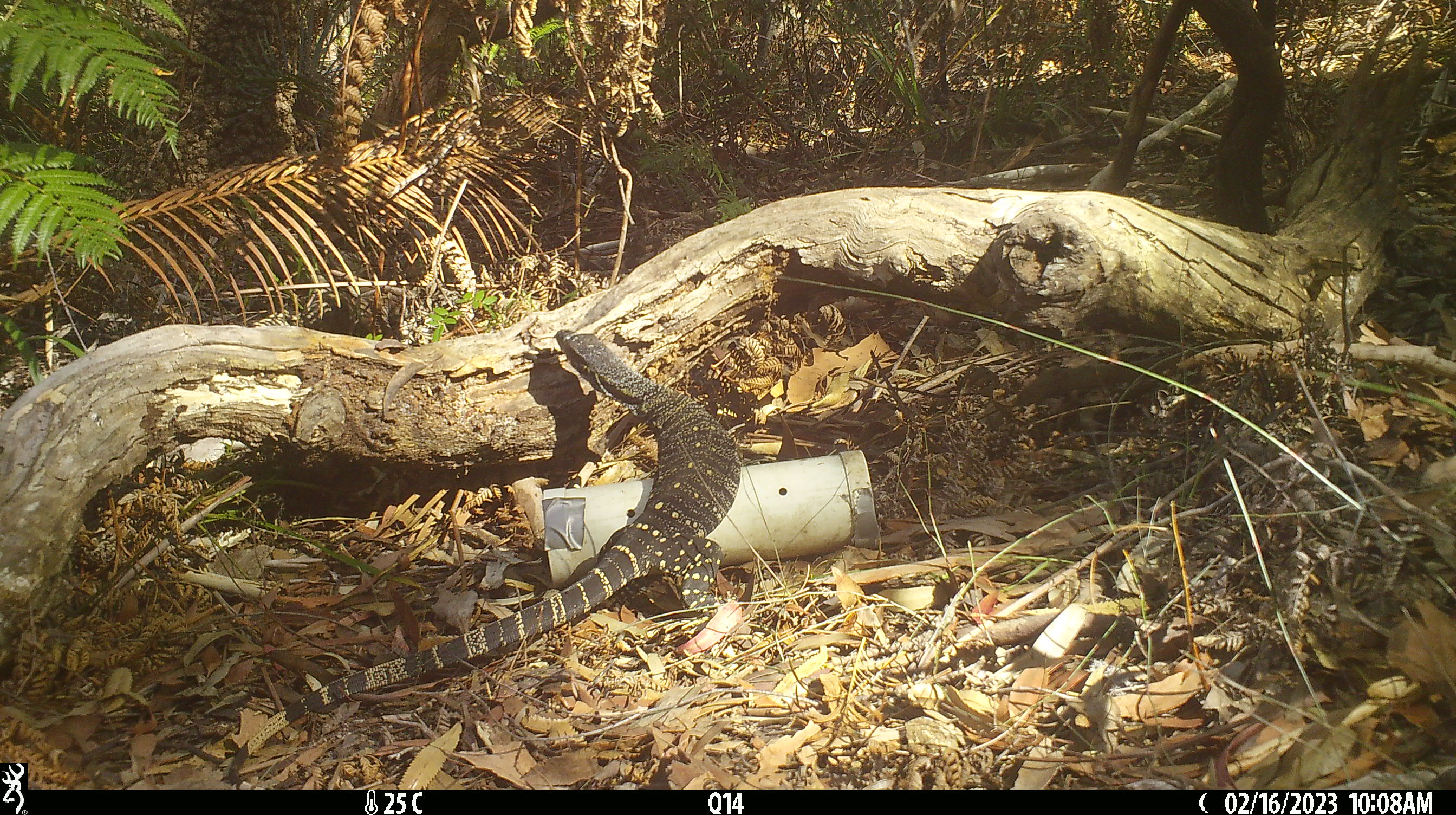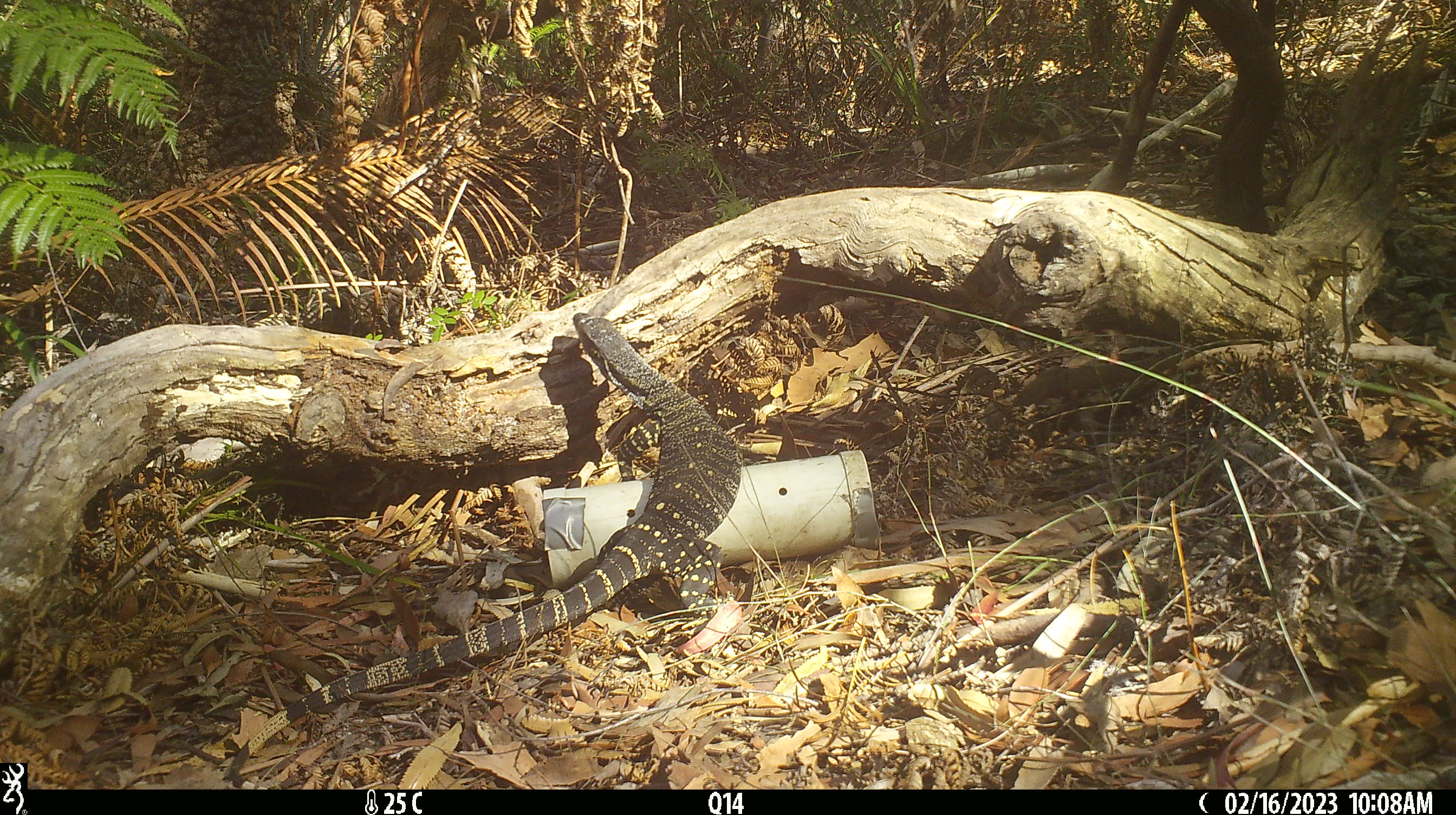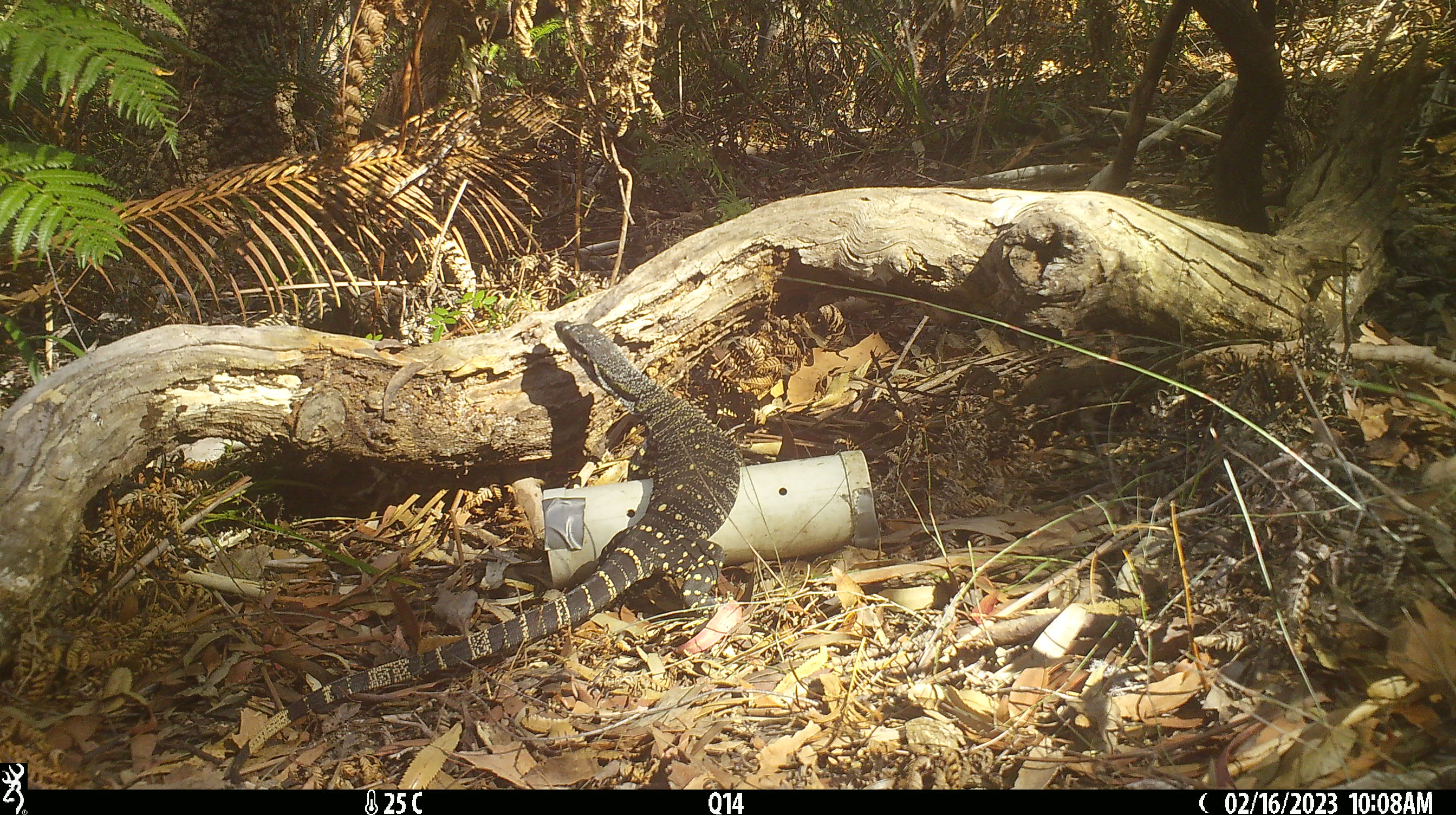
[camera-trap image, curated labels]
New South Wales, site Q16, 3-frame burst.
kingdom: Animalia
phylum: Chordata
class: Reptilia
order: Squamata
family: Varanidae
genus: Varanus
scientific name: Varanus varius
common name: lace monitor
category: goanna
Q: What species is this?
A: Goanna (lace monitor) (Varanus varius).